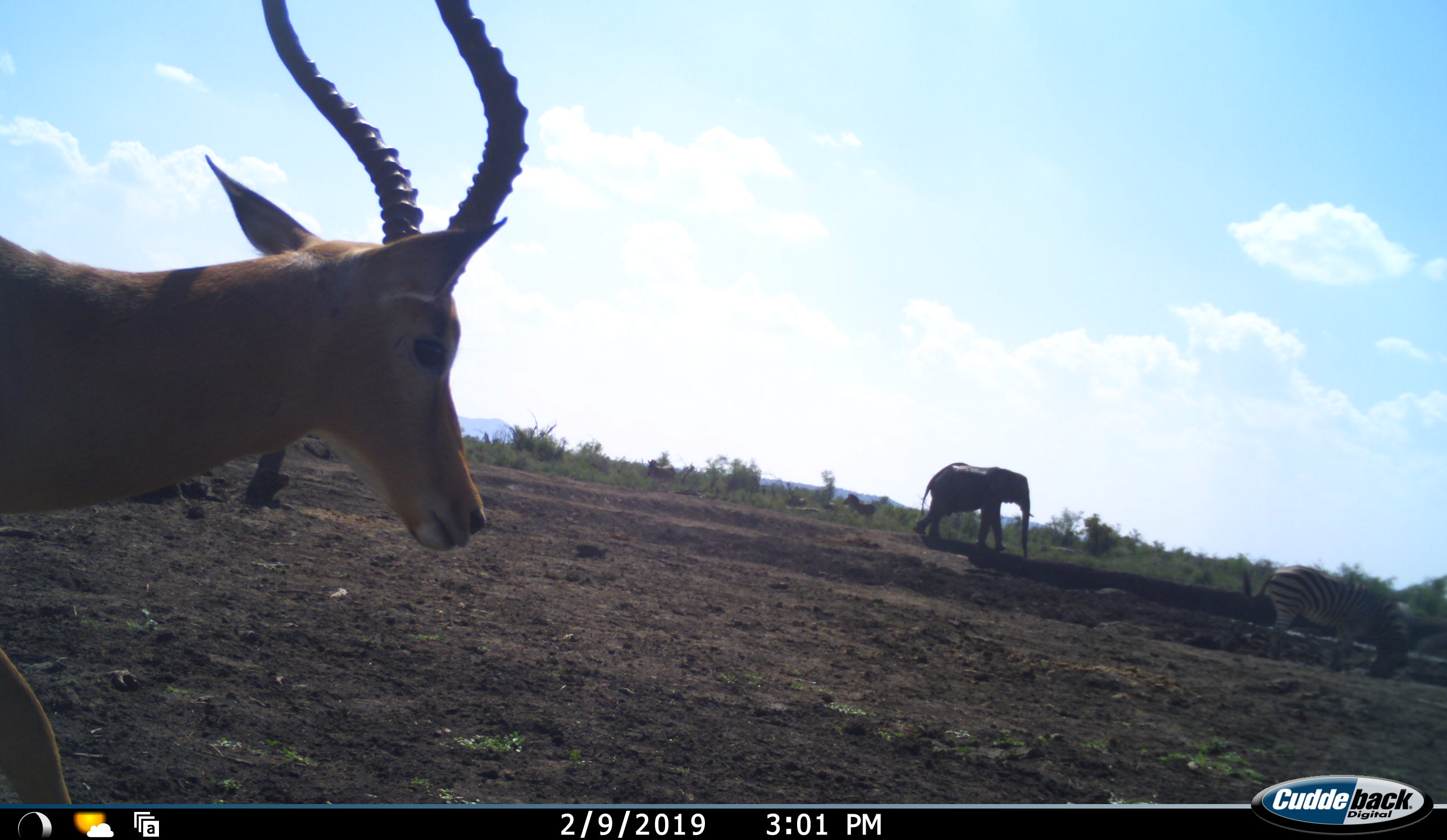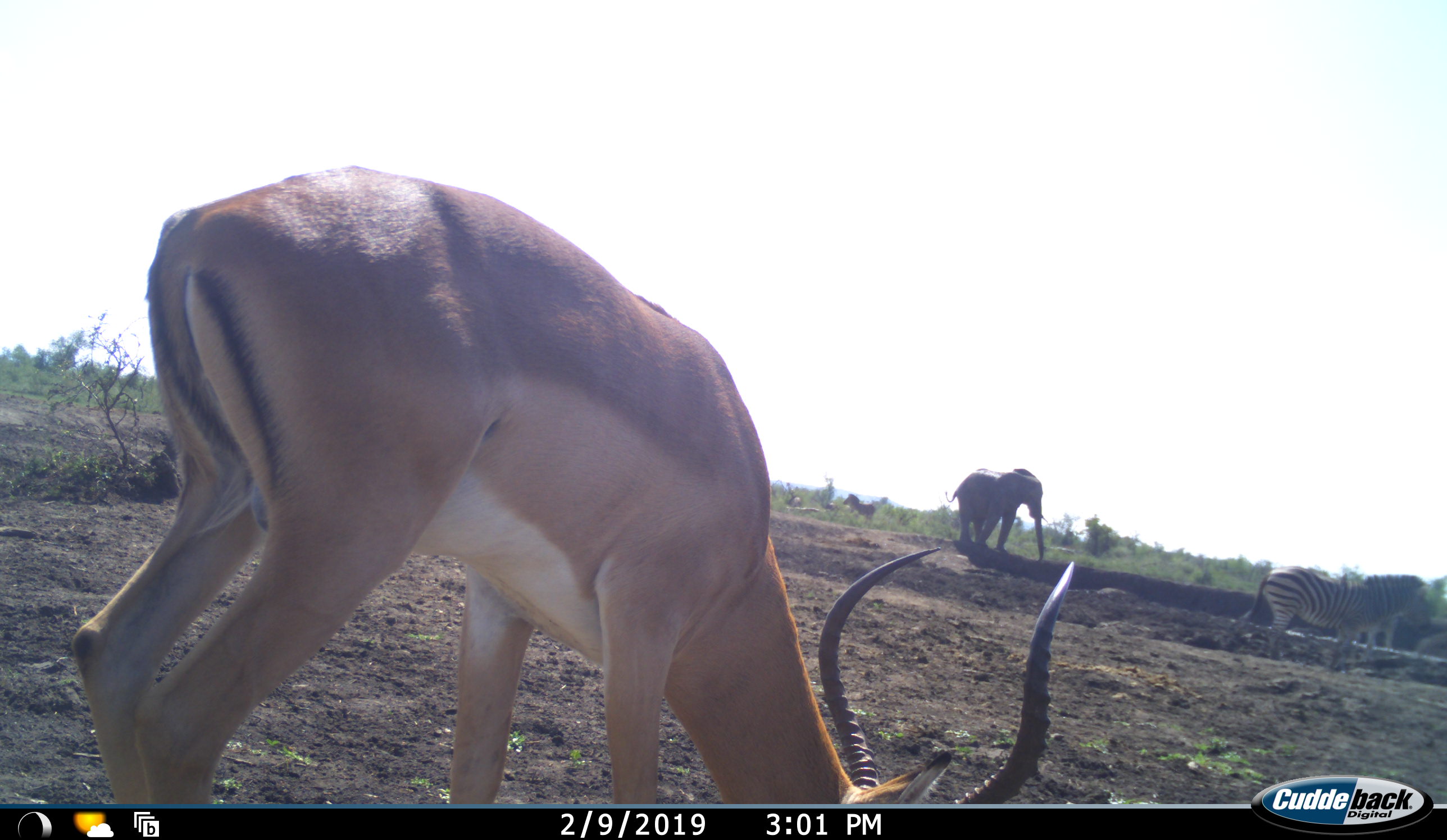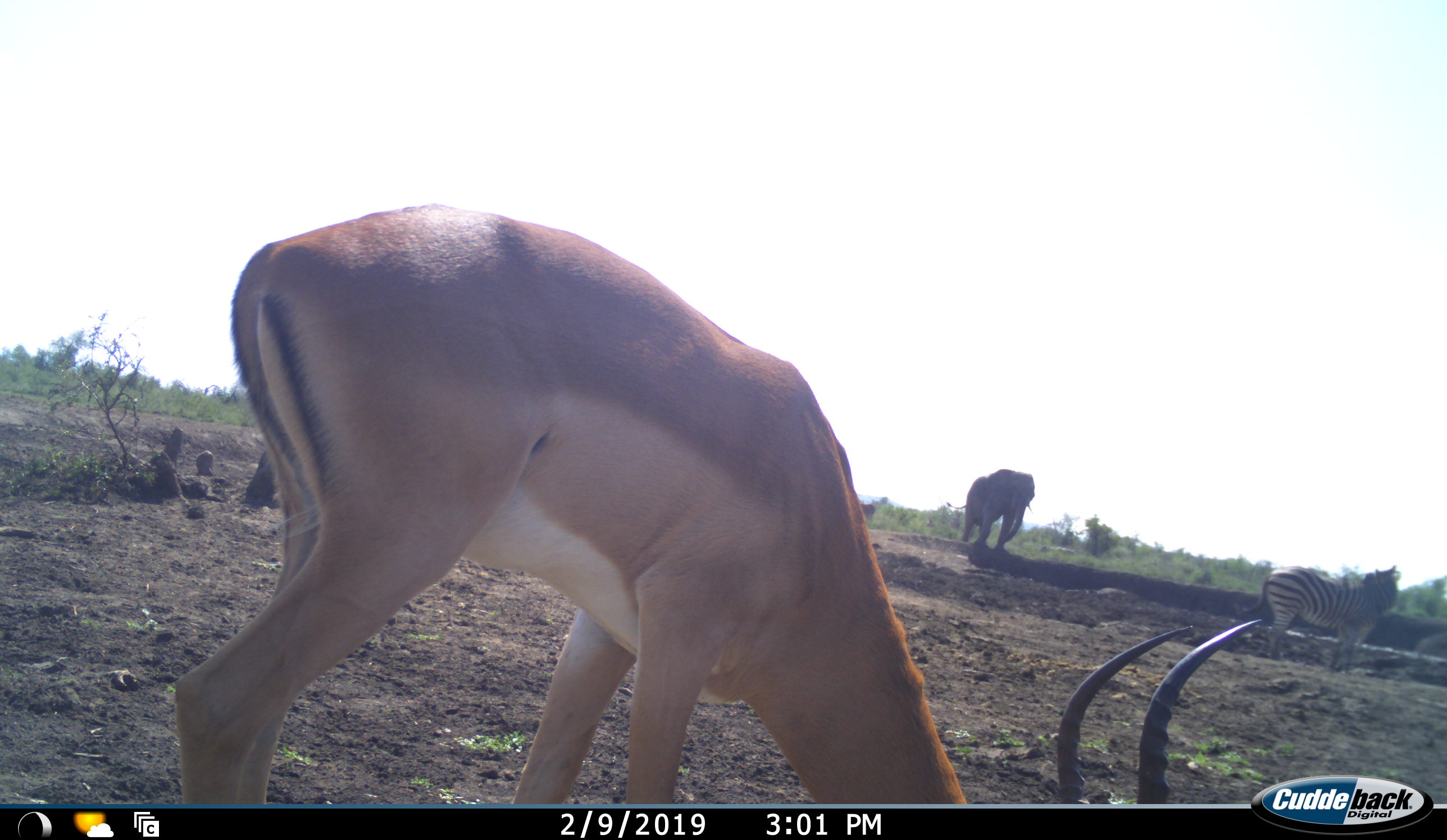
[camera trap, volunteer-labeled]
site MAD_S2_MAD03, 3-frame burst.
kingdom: Animalia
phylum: Chordata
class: Mammalia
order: Proboscidea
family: Elephantidae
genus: Loxodonta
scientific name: Loxodonta africana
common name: african bush elephant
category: elephant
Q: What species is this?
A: Elephant (african bush elephant) (Loxodonta africana).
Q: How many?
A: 1.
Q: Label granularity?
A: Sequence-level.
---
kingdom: Animalia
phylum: Chordata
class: Mammalia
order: Artiodactyla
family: Bovidae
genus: Aepyceros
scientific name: Aepyceros melampus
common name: impala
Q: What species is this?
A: Impala (Aepyceros melampus).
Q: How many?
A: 1.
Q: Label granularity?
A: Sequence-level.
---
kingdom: Animalia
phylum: Chordata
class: Mammalia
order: Perissodactyla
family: Equidae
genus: Equus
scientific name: Equus quagga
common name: plains zebra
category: zebraplains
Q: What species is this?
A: Zebraplains (plains zebra) (Equus quagga).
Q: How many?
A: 1.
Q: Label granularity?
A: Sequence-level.